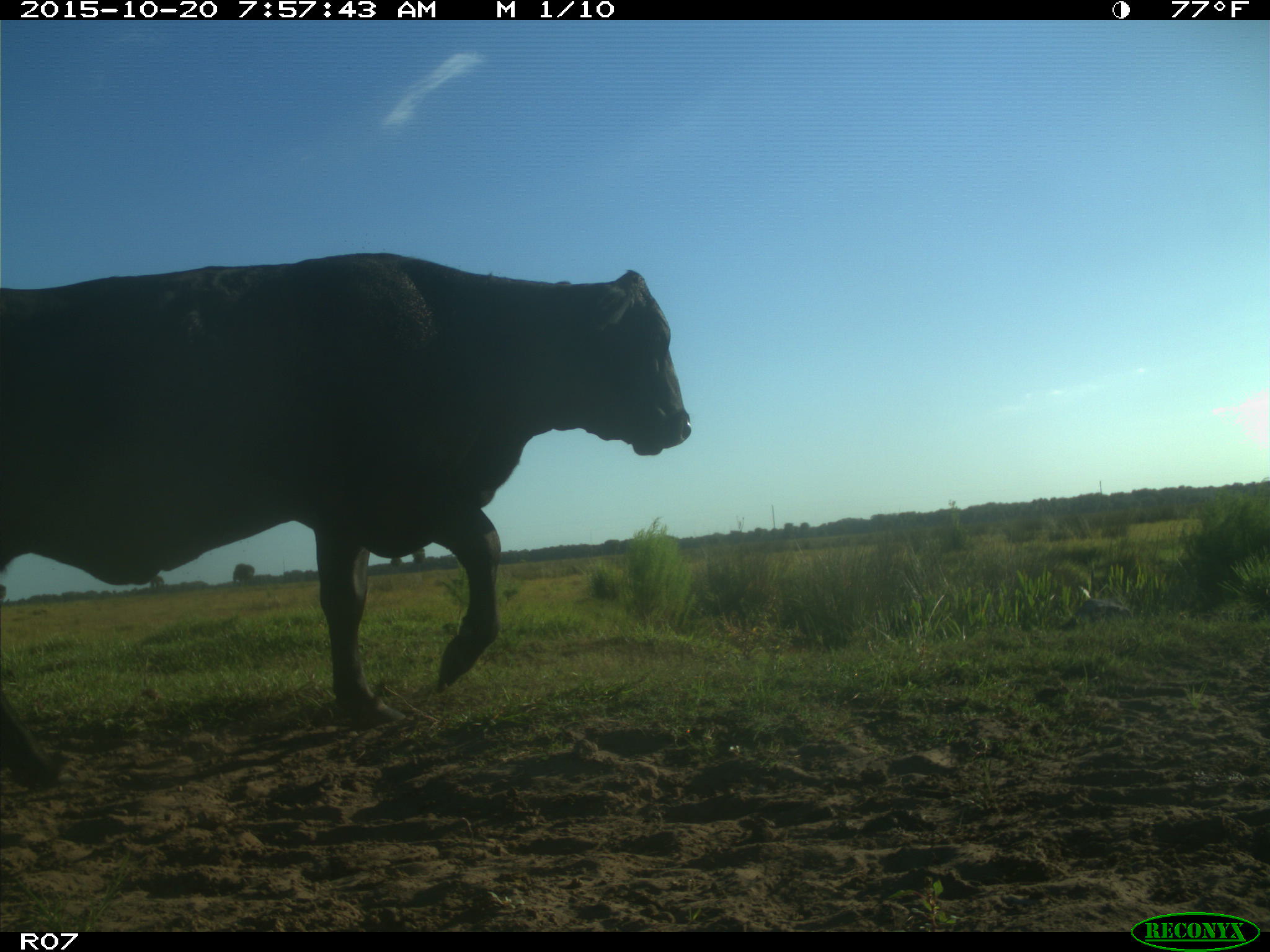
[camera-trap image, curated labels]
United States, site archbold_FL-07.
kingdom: Animalia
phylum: Chordata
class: Mammalia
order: Artiodactyla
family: Bovidae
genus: Bos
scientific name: Bos taurus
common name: domestic cow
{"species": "Bos taurus (domestic cow)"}